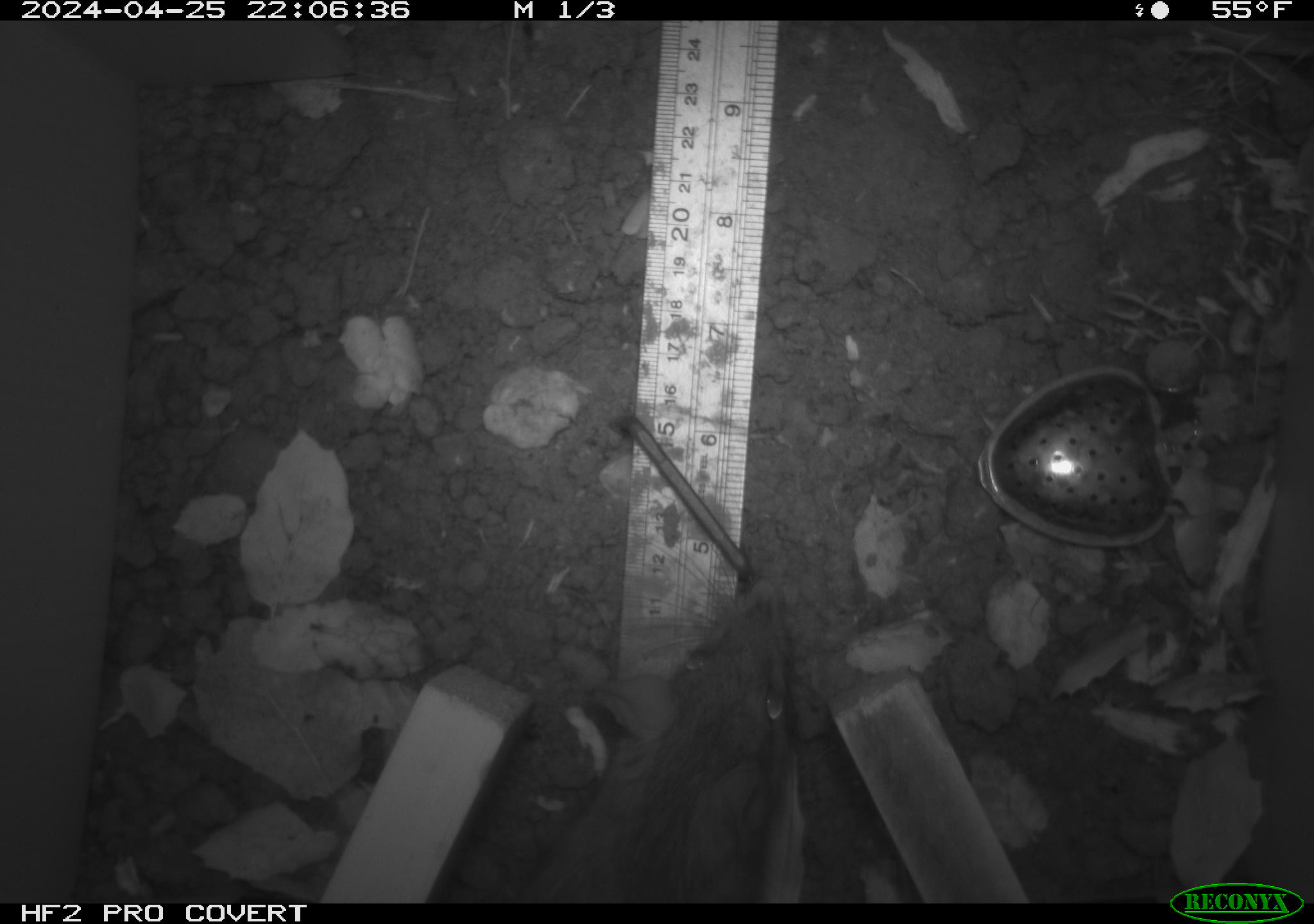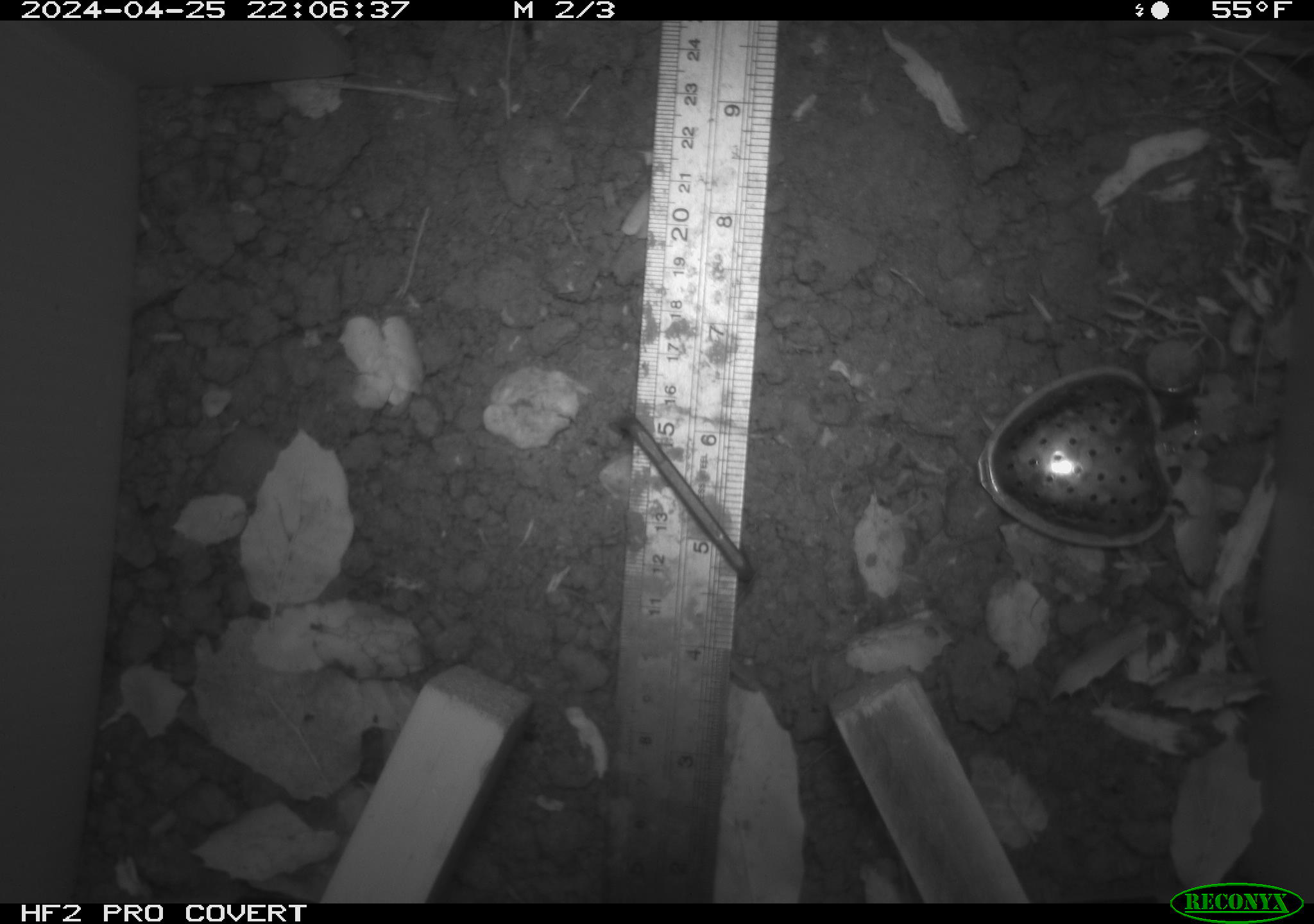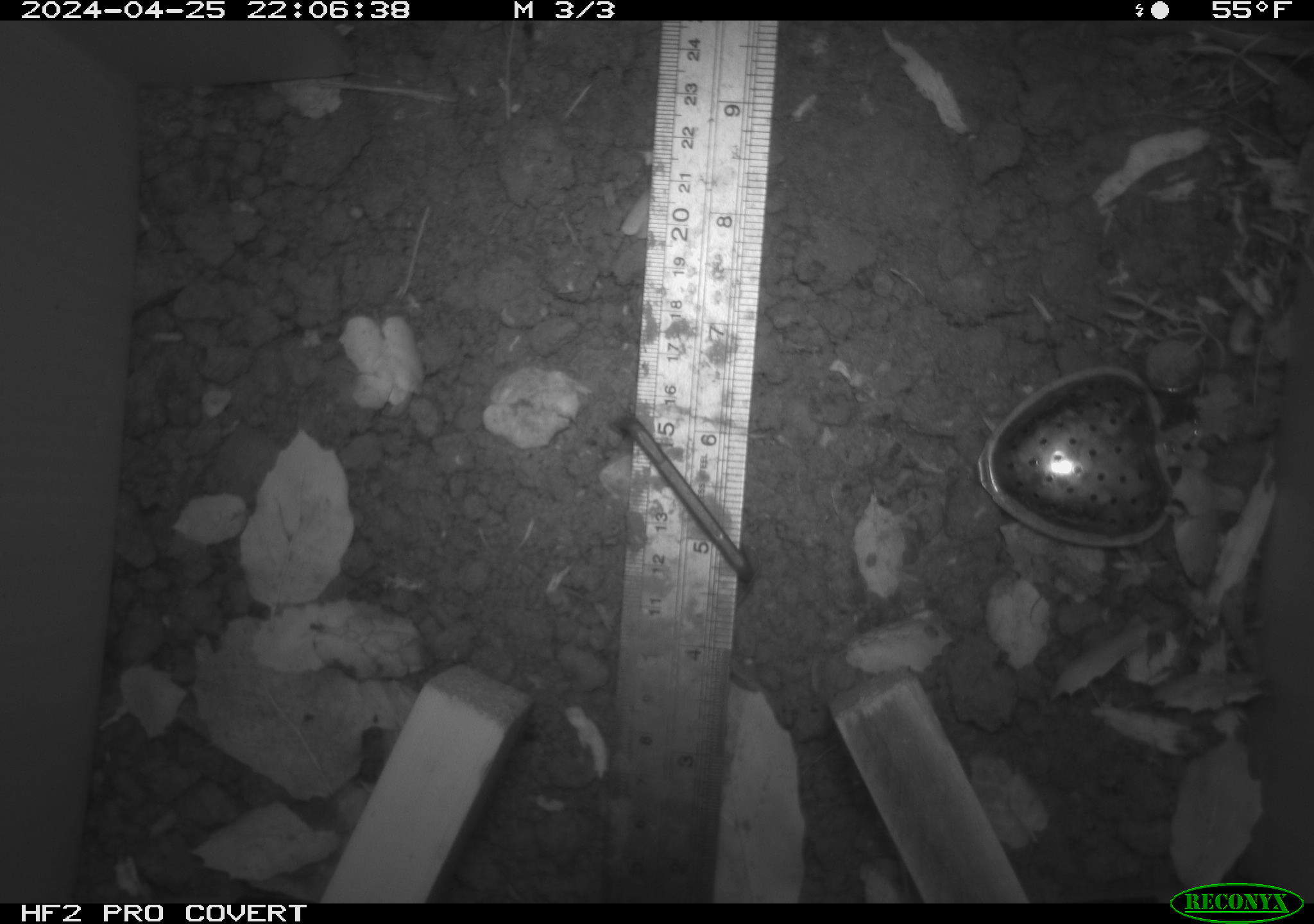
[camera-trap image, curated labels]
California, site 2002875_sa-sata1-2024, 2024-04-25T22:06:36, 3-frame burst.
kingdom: Animalia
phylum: Chordata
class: Mammalia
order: Rodentia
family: Muridae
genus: Rattus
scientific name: Rattus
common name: rat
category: rattus species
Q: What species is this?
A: Rattus species (rat) (Rattus).